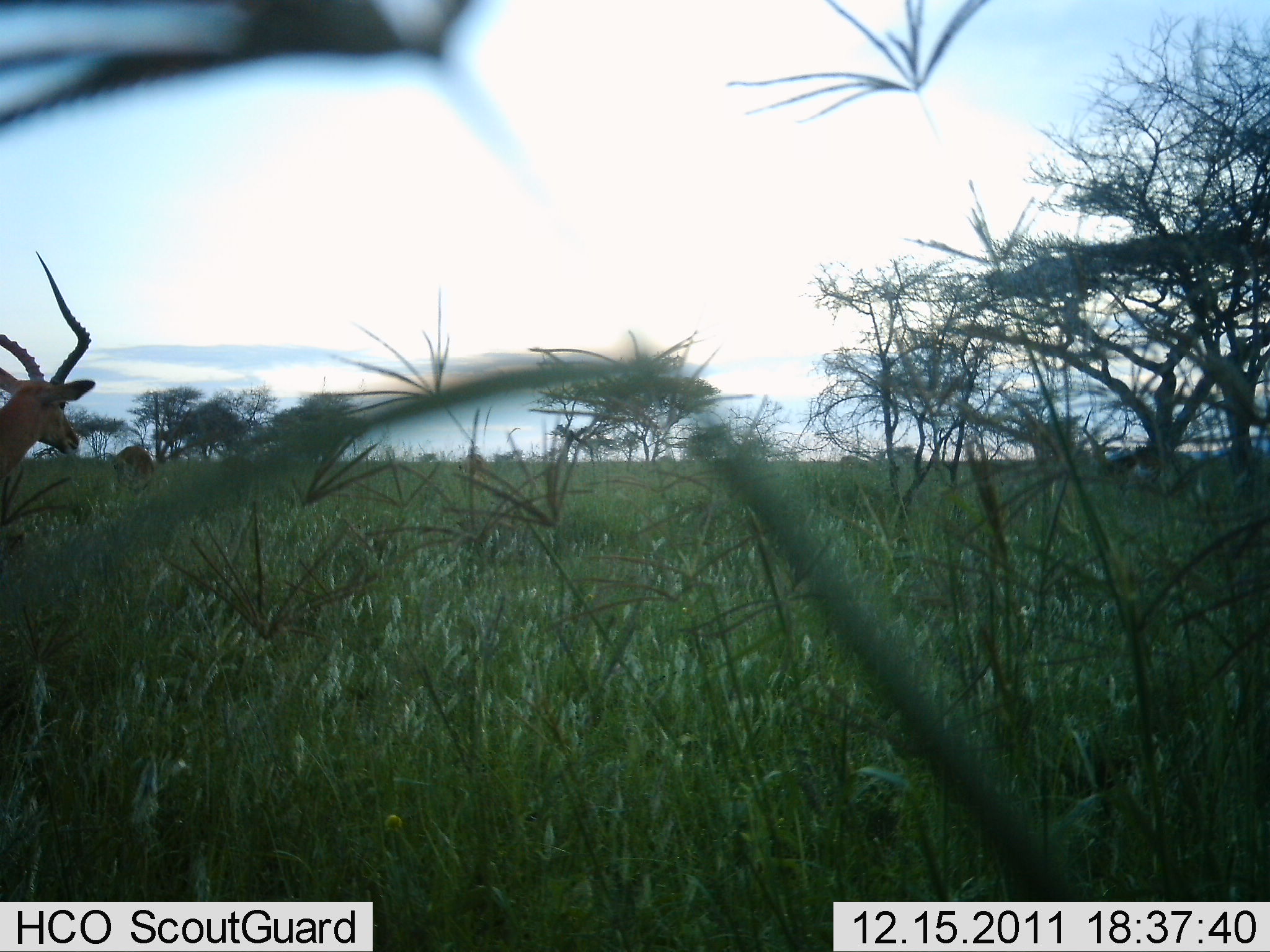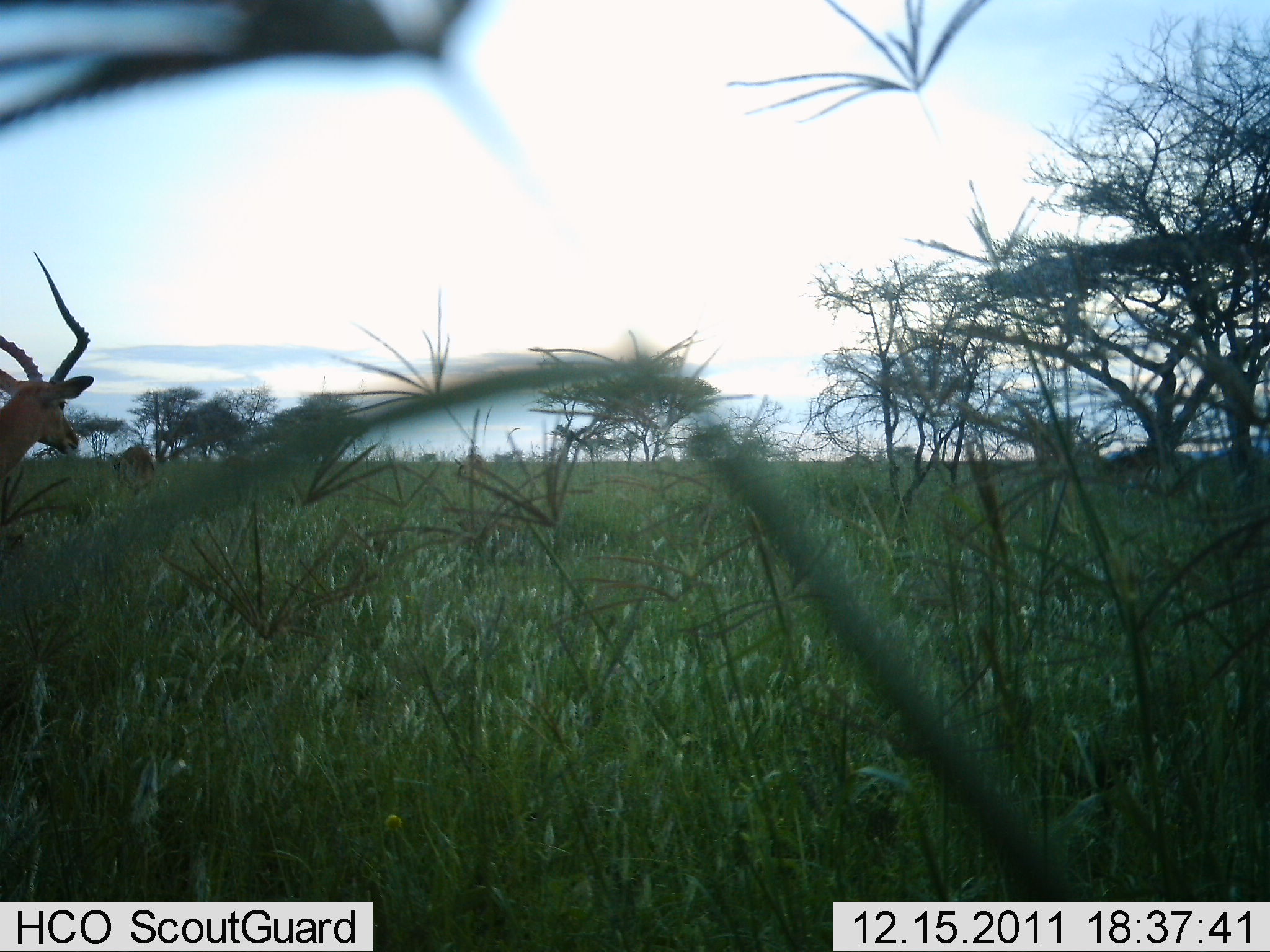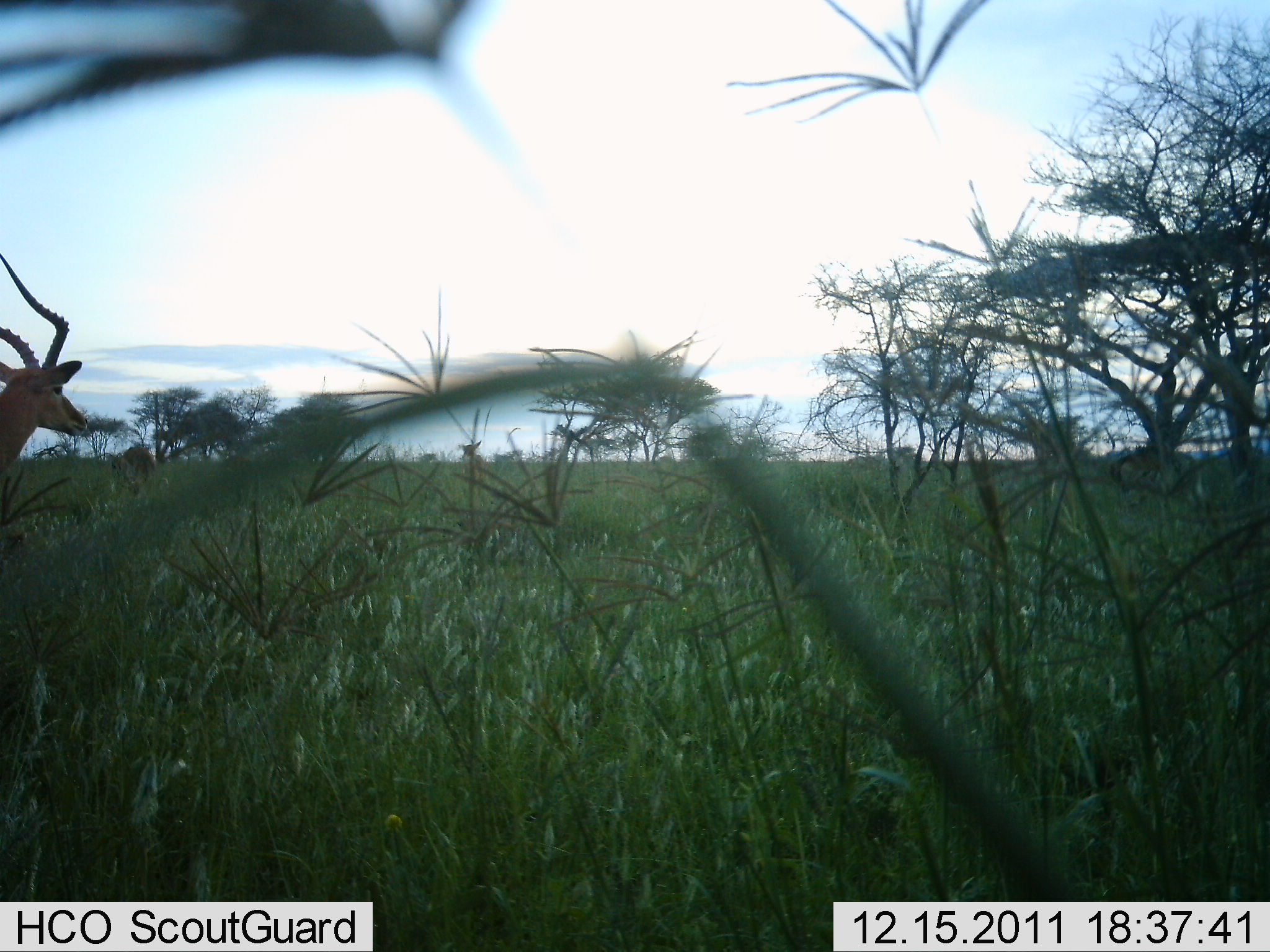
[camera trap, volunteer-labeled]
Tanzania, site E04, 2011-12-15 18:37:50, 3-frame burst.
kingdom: Animalia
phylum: Chordata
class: Mammalia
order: Artiodactyla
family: Bovidae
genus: Aepyceros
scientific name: Aepyceros melampus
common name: impala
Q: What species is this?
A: Impala (Aepyceros melampus).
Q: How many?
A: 3.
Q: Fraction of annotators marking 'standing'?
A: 80%.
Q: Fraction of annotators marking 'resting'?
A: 7%.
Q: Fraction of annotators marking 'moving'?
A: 40%.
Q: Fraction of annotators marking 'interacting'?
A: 0%.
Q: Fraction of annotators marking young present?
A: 0%.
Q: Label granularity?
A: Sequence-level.